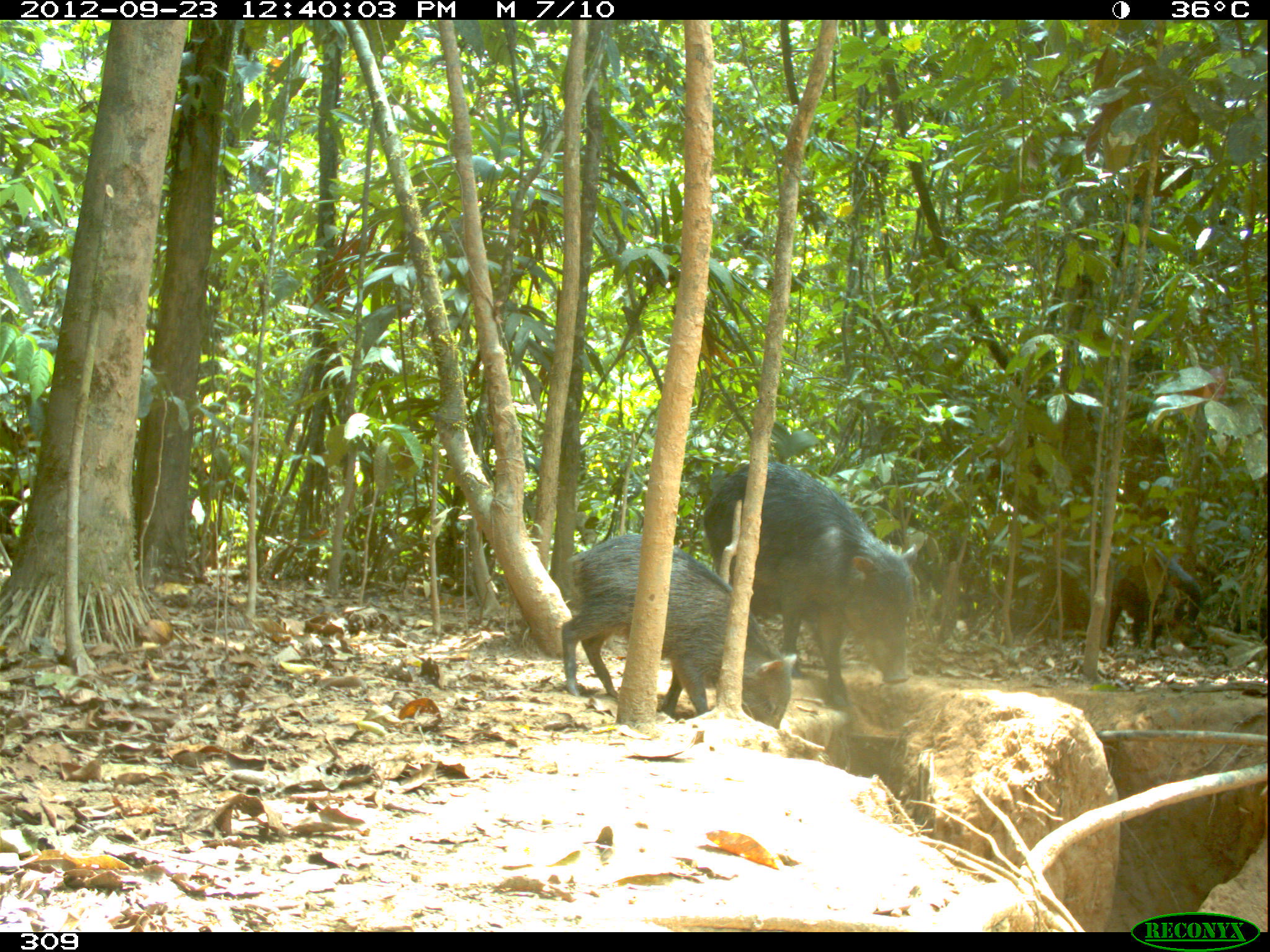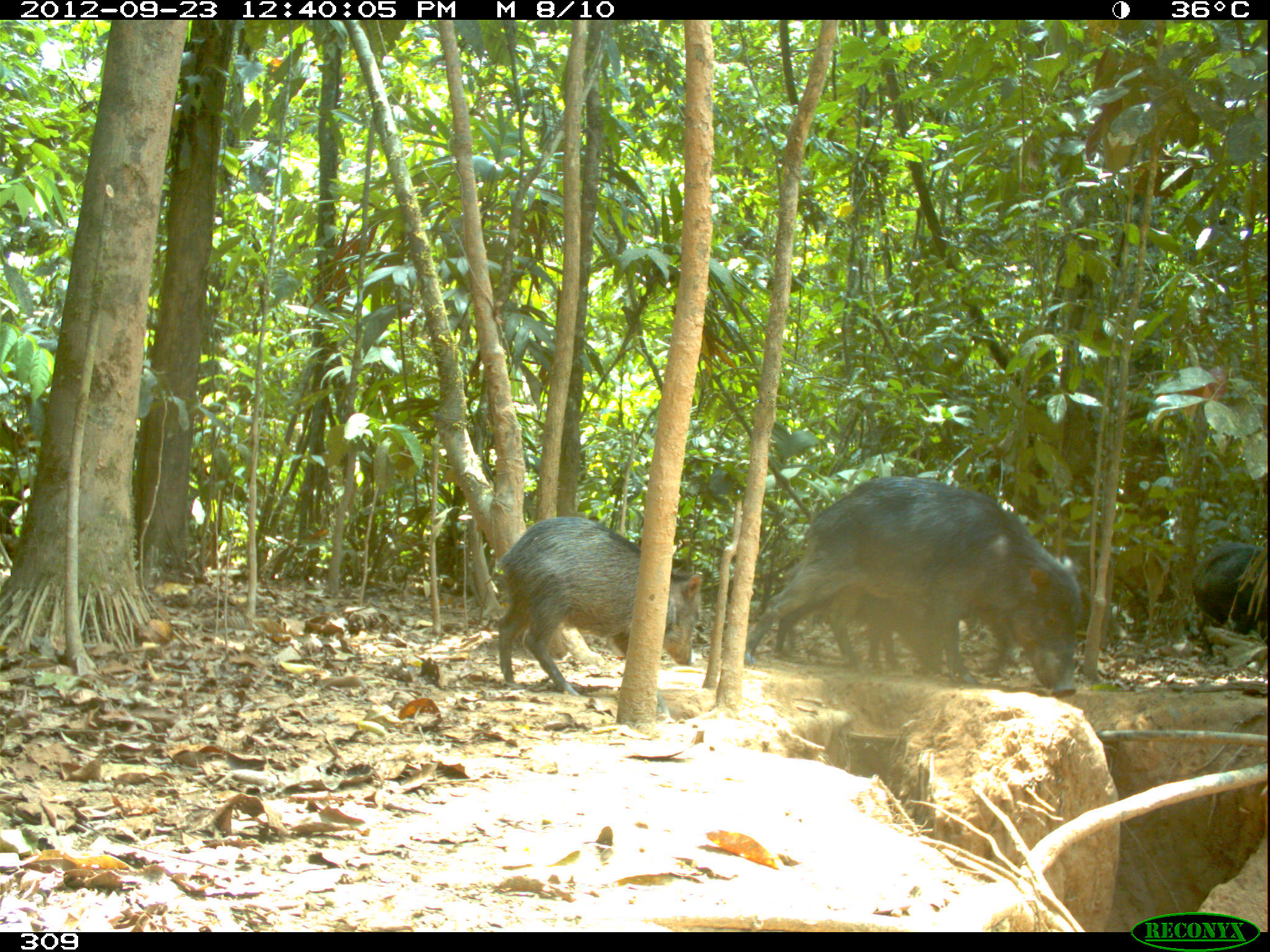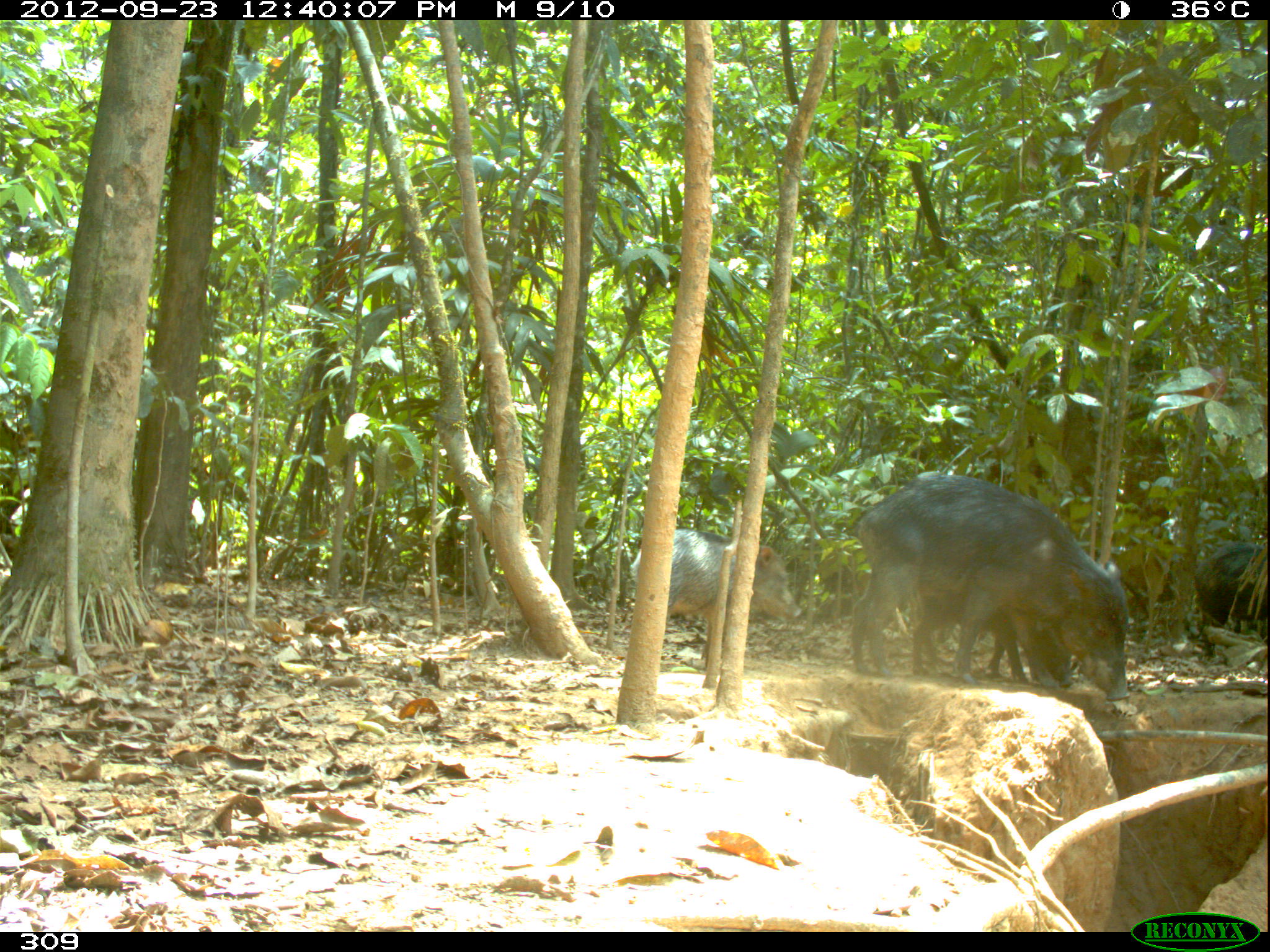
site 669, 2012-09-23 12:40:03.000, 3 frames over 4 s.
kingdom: Animalia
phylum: Chordata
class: Mammalia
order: Artiodactyla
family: Tayassuidae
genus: Tayassu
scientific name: Tayassu pecari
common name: white-lipped peccary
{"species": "Tayassu pecari (white-lipped peccary)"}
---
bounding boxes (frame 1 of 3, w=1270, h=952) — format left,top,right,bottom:
tayassu pecari: 702,459,916,707; 561,532,797,727; 1105,545,1210,650; 1222,607,1265,666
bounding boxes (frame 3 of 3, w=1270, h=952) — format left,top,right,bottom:
tayassu pecari: 849,472,1130,700; 630,525,802,660; 911,587,1071,688; 1194,539,1266,662